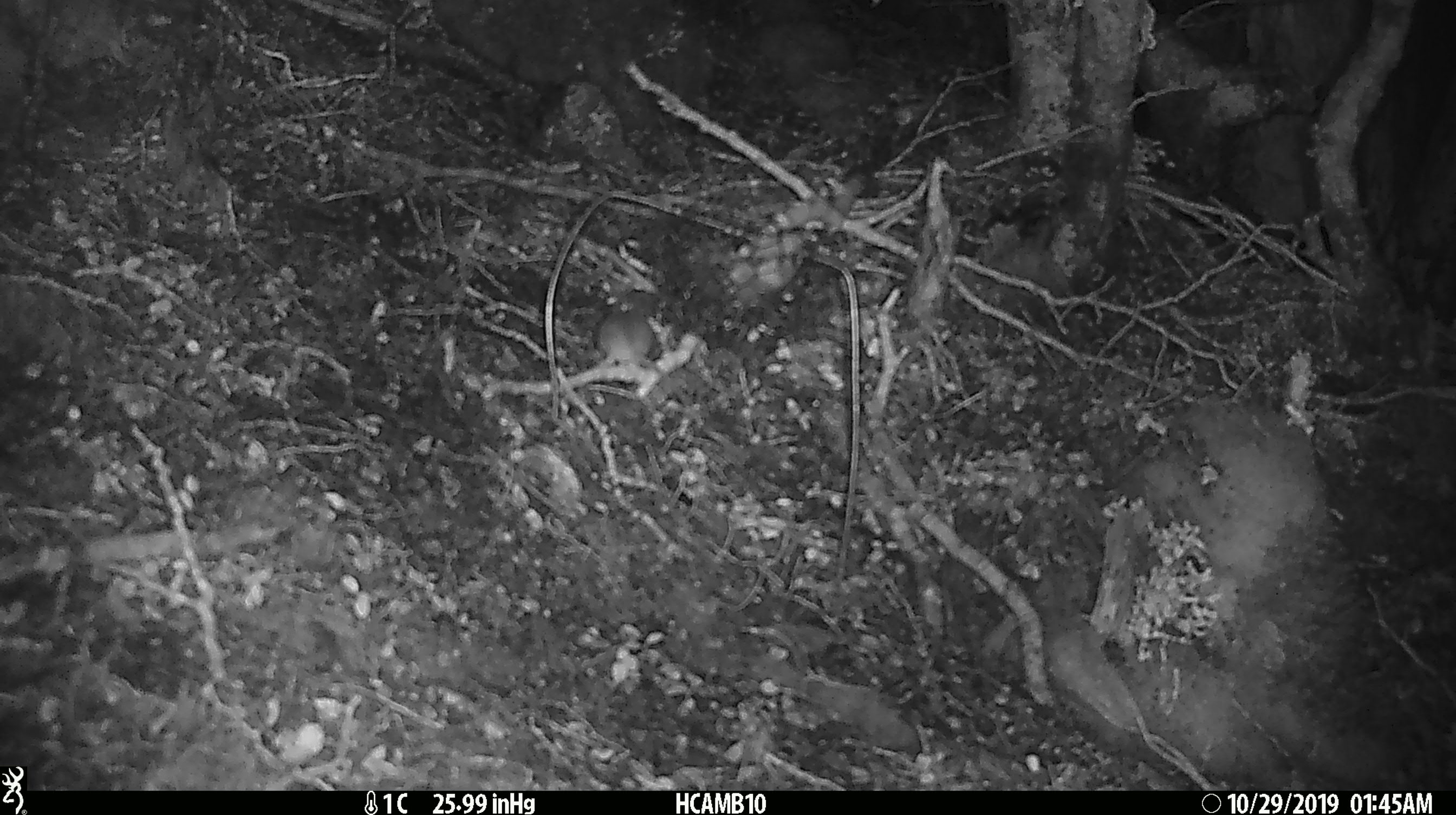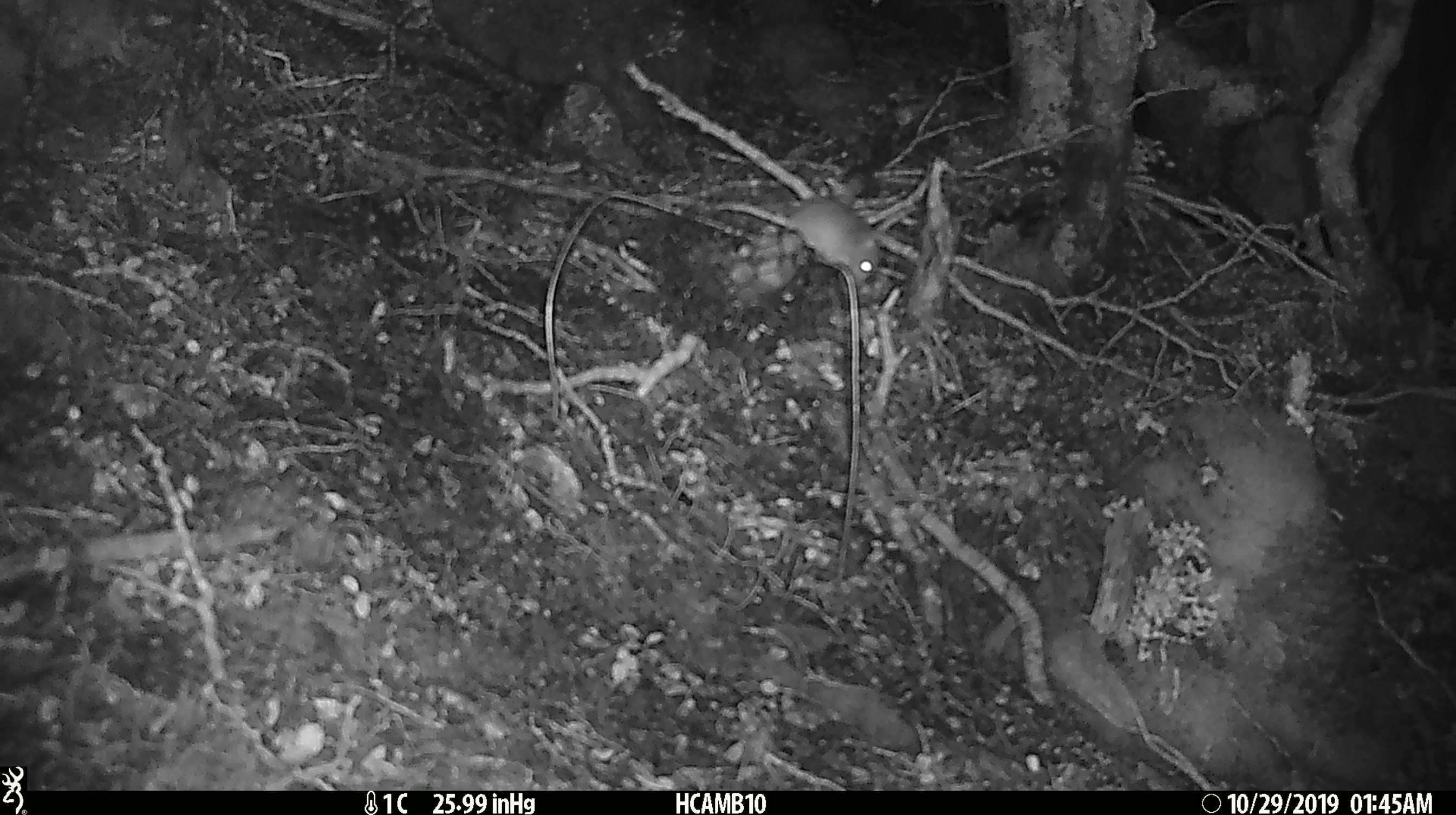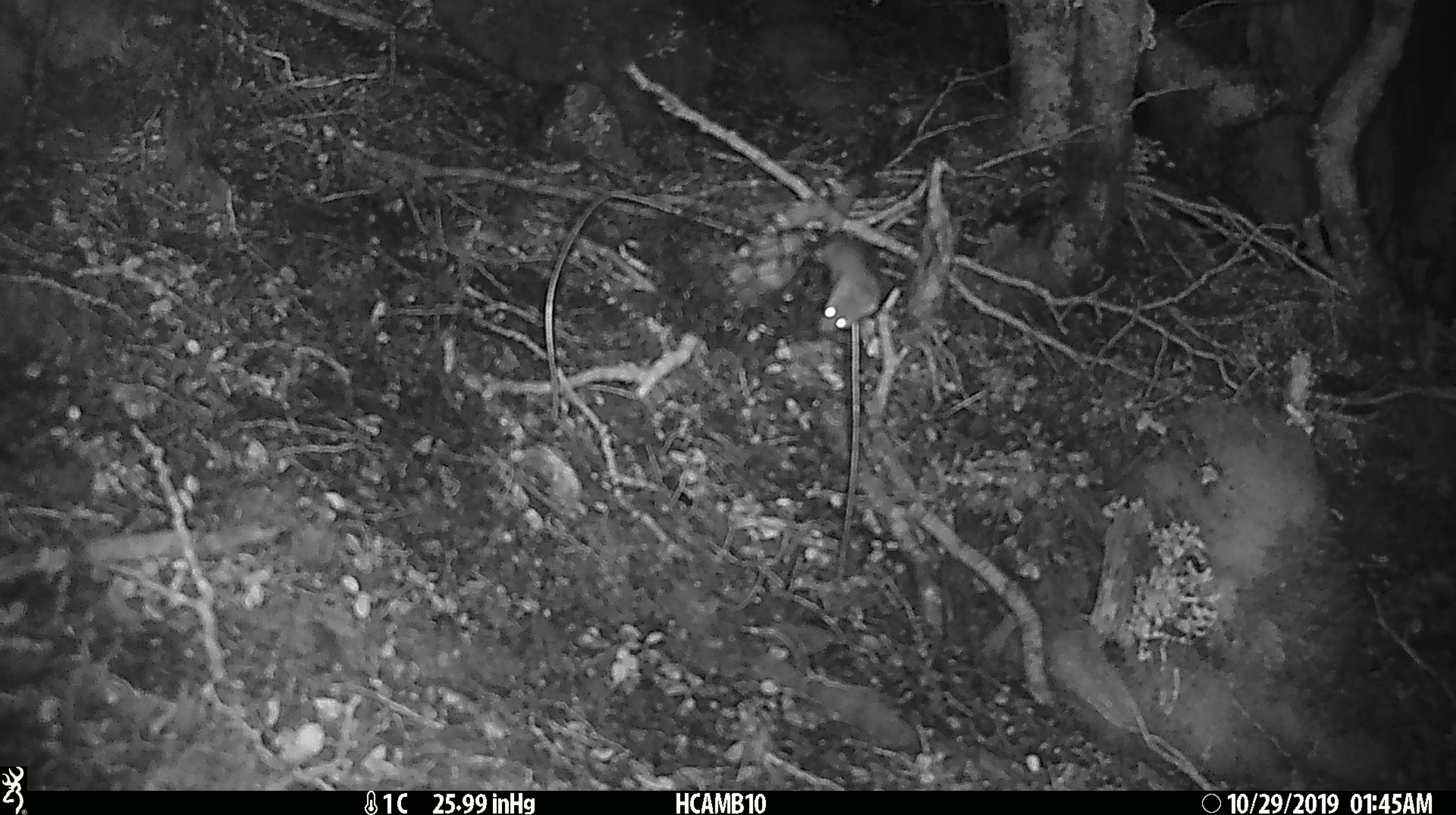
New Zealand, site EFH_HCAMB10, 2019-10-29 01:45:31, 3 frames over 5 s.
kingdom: Animalia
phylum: Chordata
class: Mammalia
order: Rodentia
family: Muridae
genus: Mus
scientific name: Mus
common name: mouse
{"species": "mouse (Mus)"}